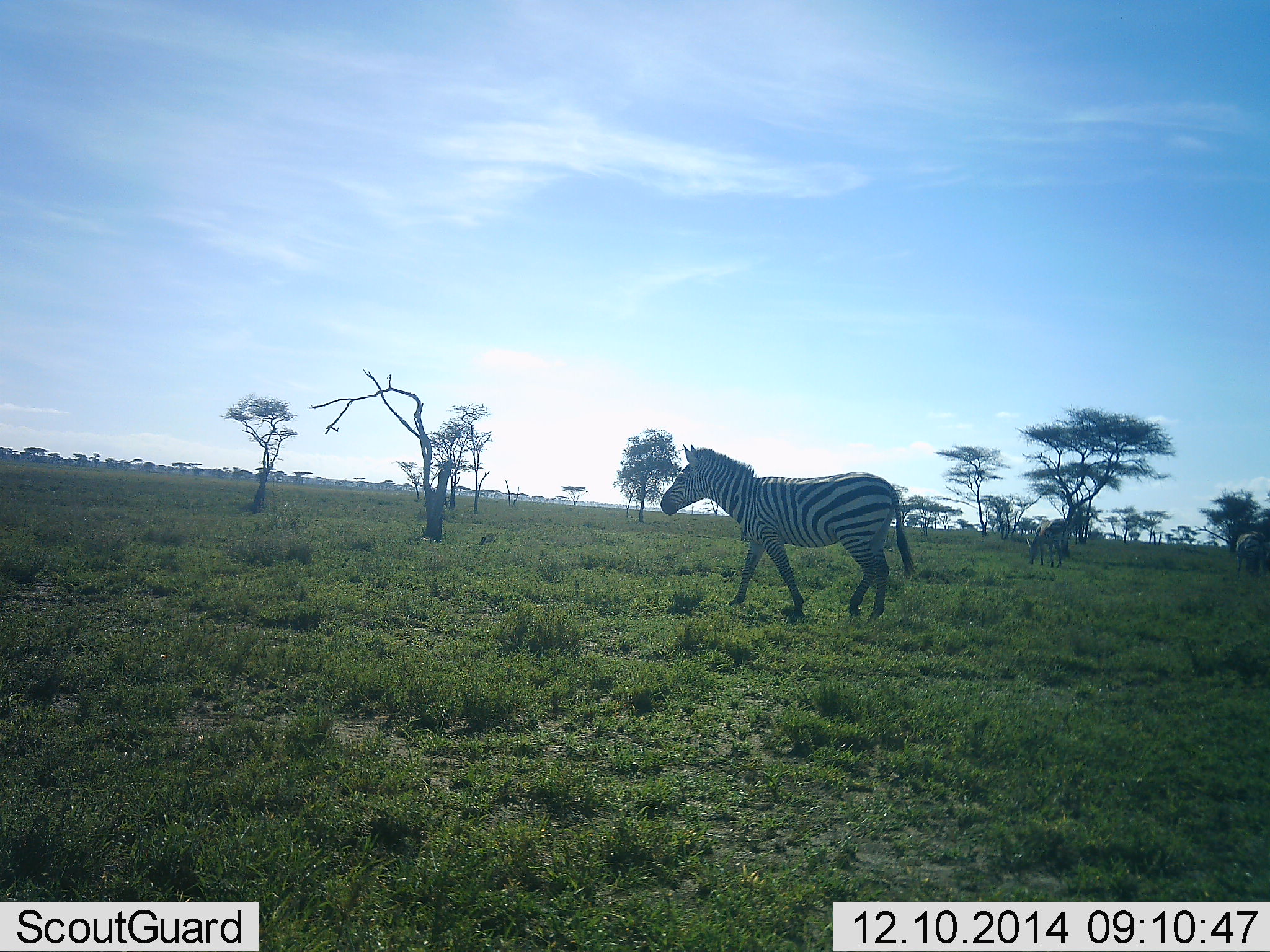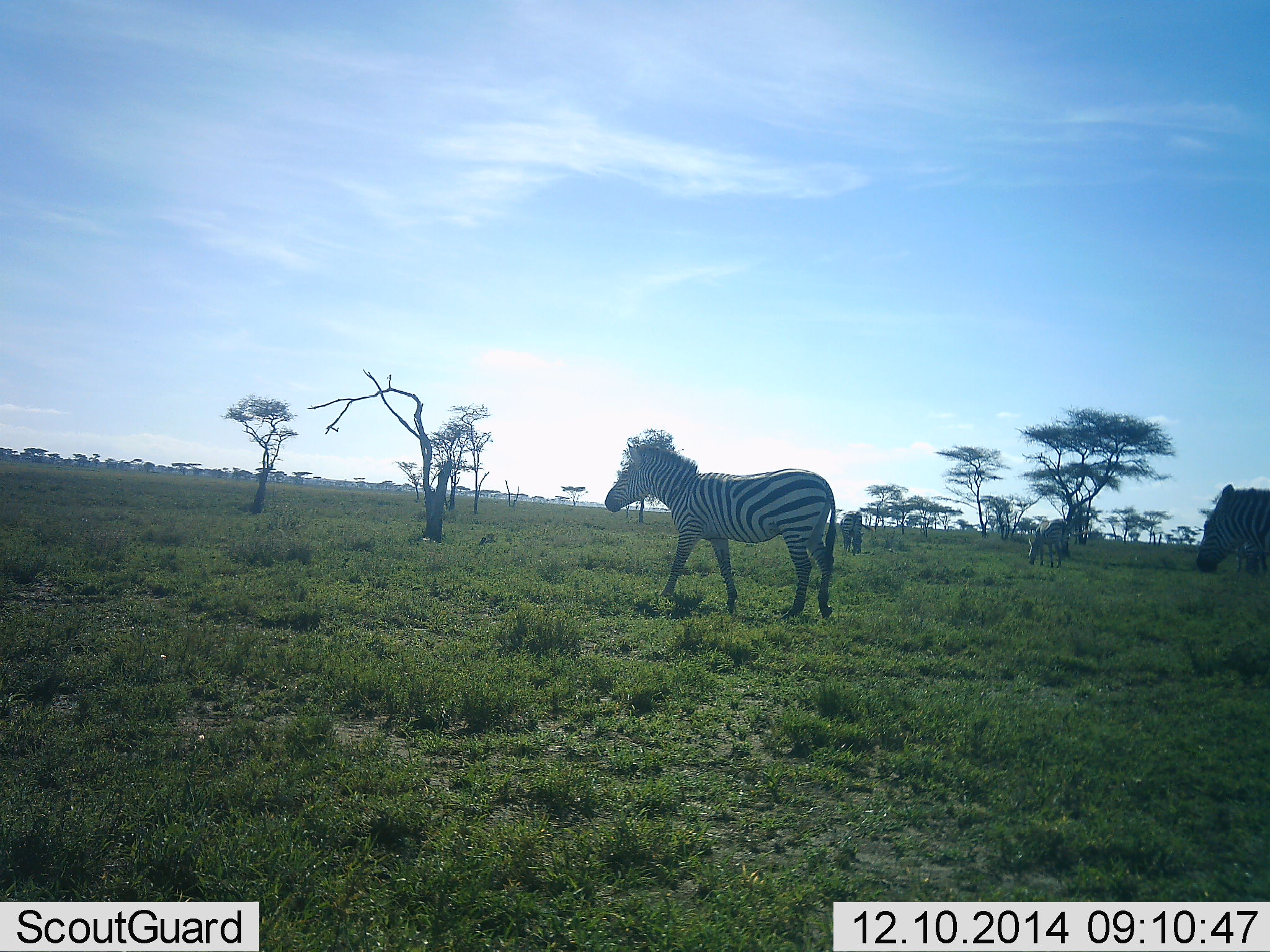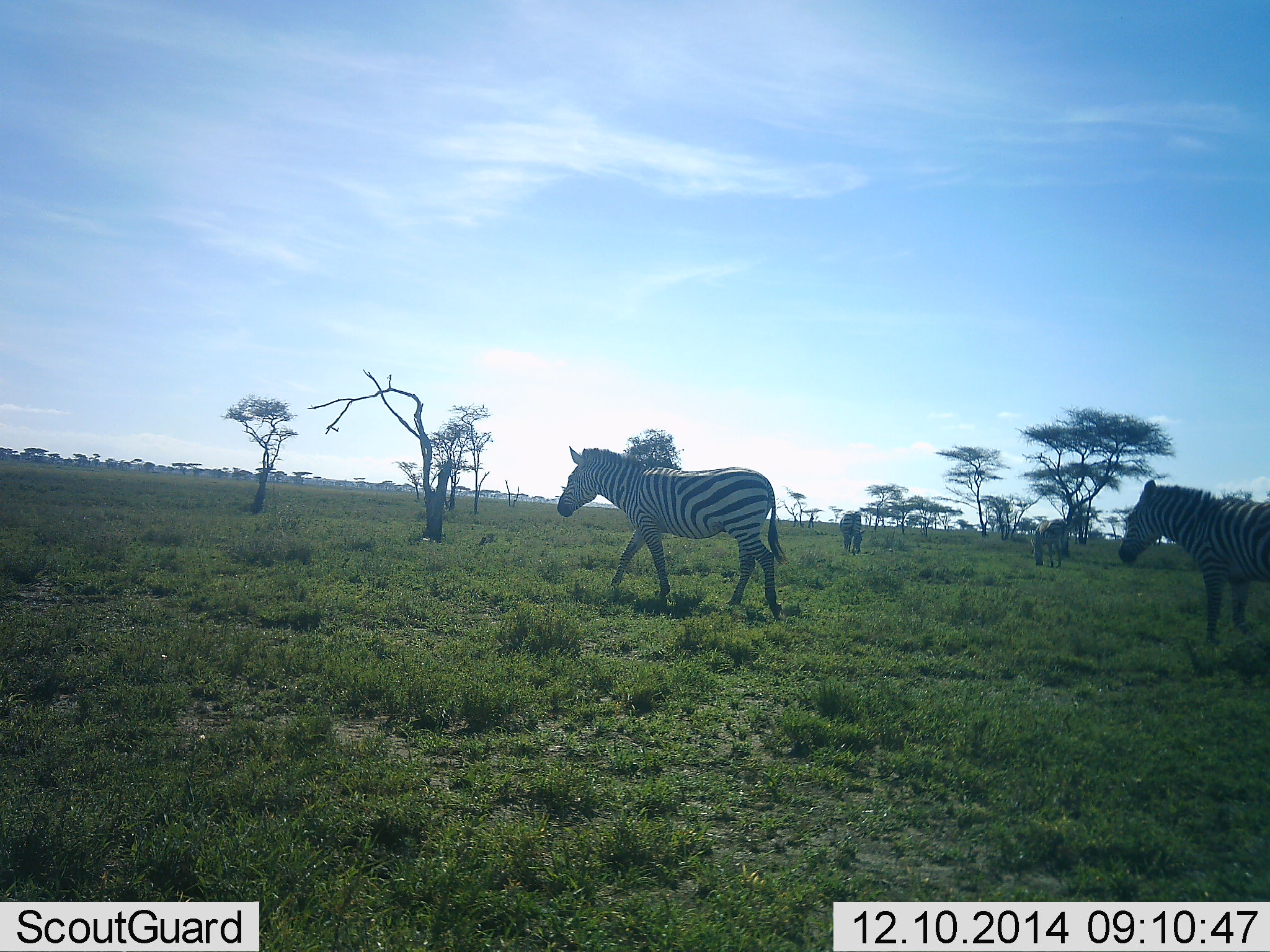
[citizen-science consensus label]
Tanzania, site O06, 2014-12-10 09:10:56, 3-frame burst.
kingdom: Animalia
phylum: Chordata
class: Mammalia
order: Perissodactyla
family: Equidae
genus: Equus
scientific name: Equus quagga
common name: plains zebra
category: zebra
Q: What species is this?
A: Zebra (plains zebra) (Equus quagga).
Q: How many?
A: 4.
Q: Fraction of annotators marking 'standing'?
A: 30%.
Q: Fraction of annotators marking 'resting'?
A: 0%.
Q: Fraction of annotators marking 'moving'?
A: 90%.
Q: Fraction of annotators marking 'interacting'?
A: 0%.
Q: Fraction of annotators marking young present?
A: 0%.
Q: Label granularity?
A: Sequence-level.